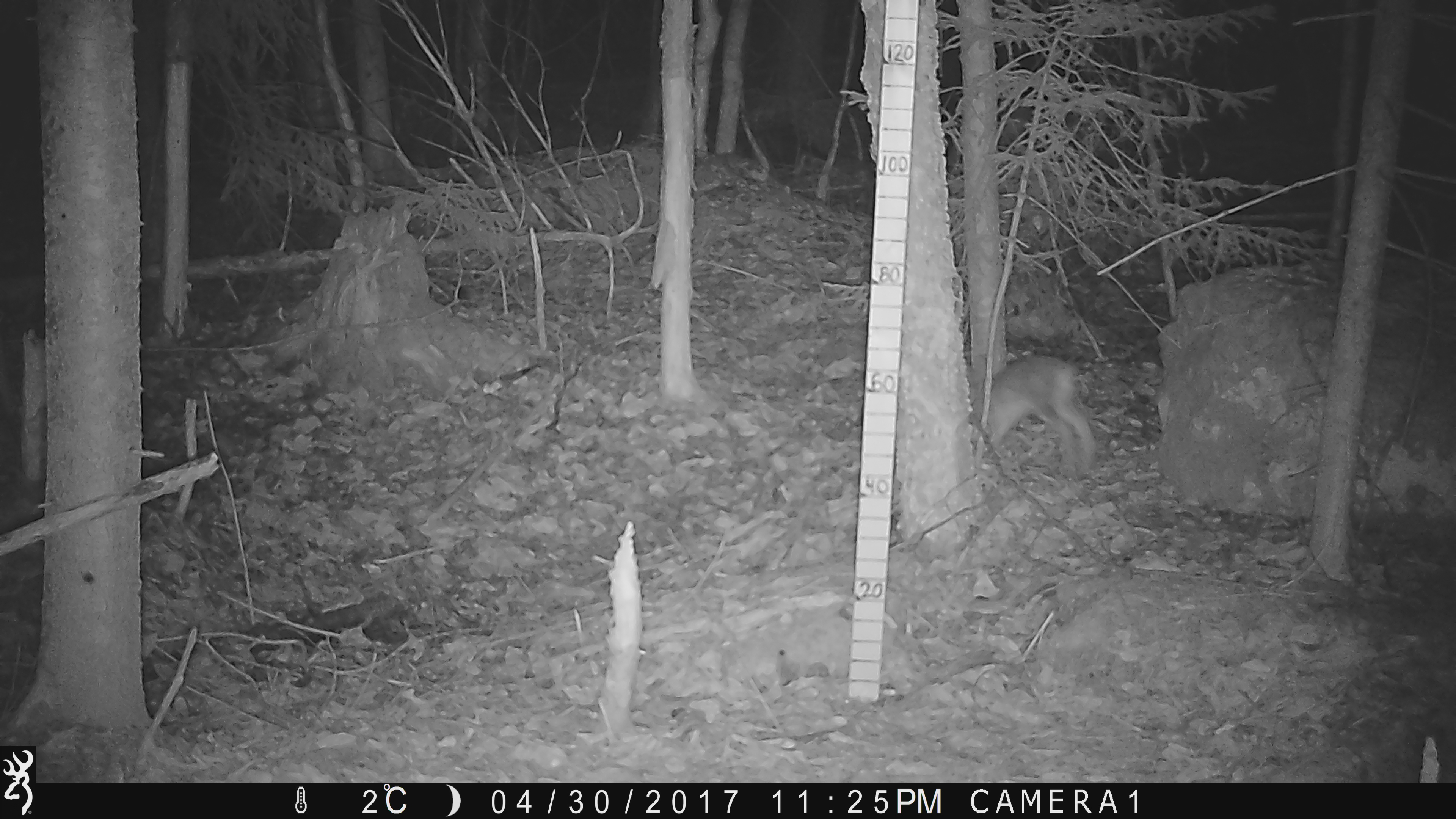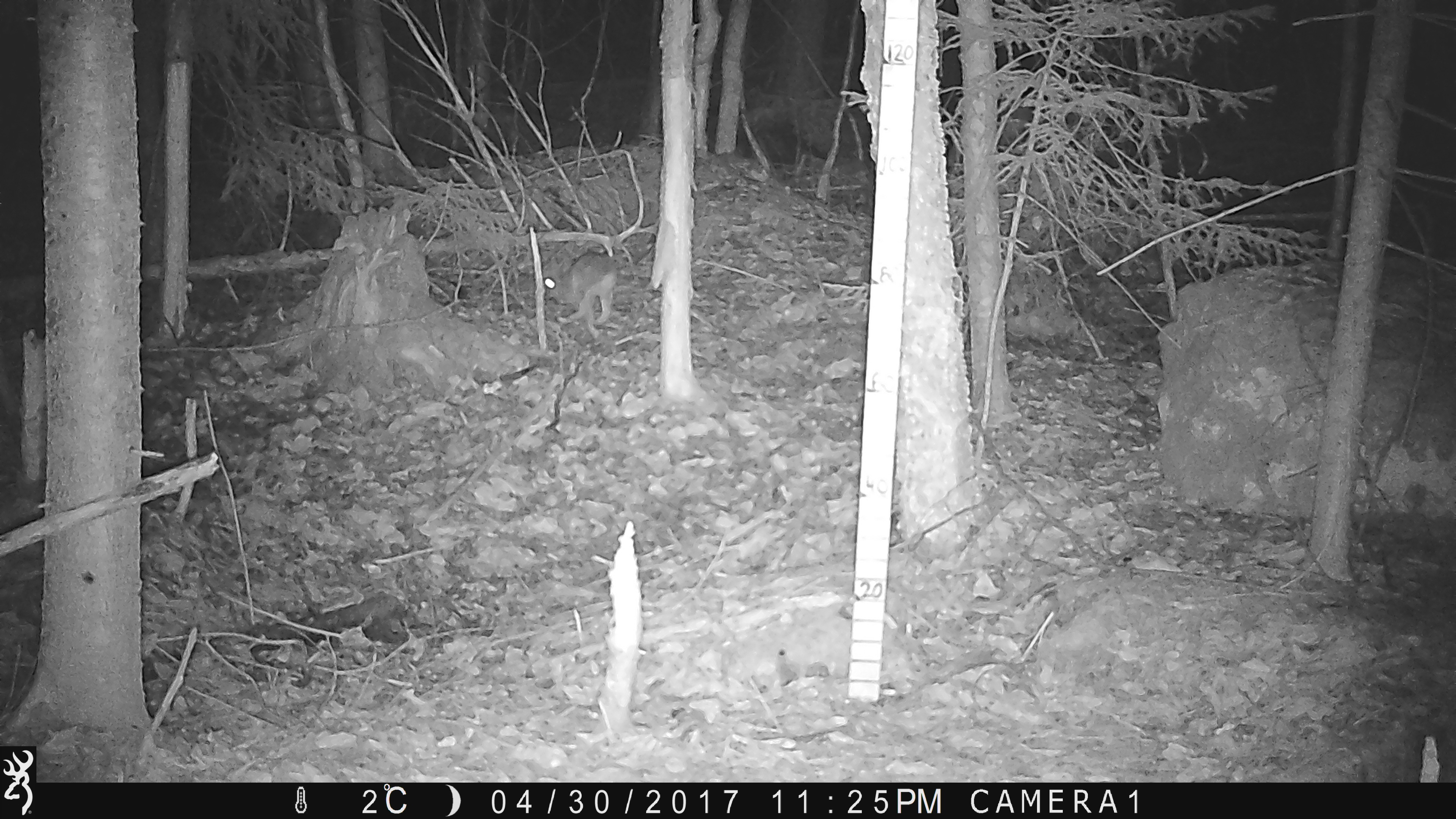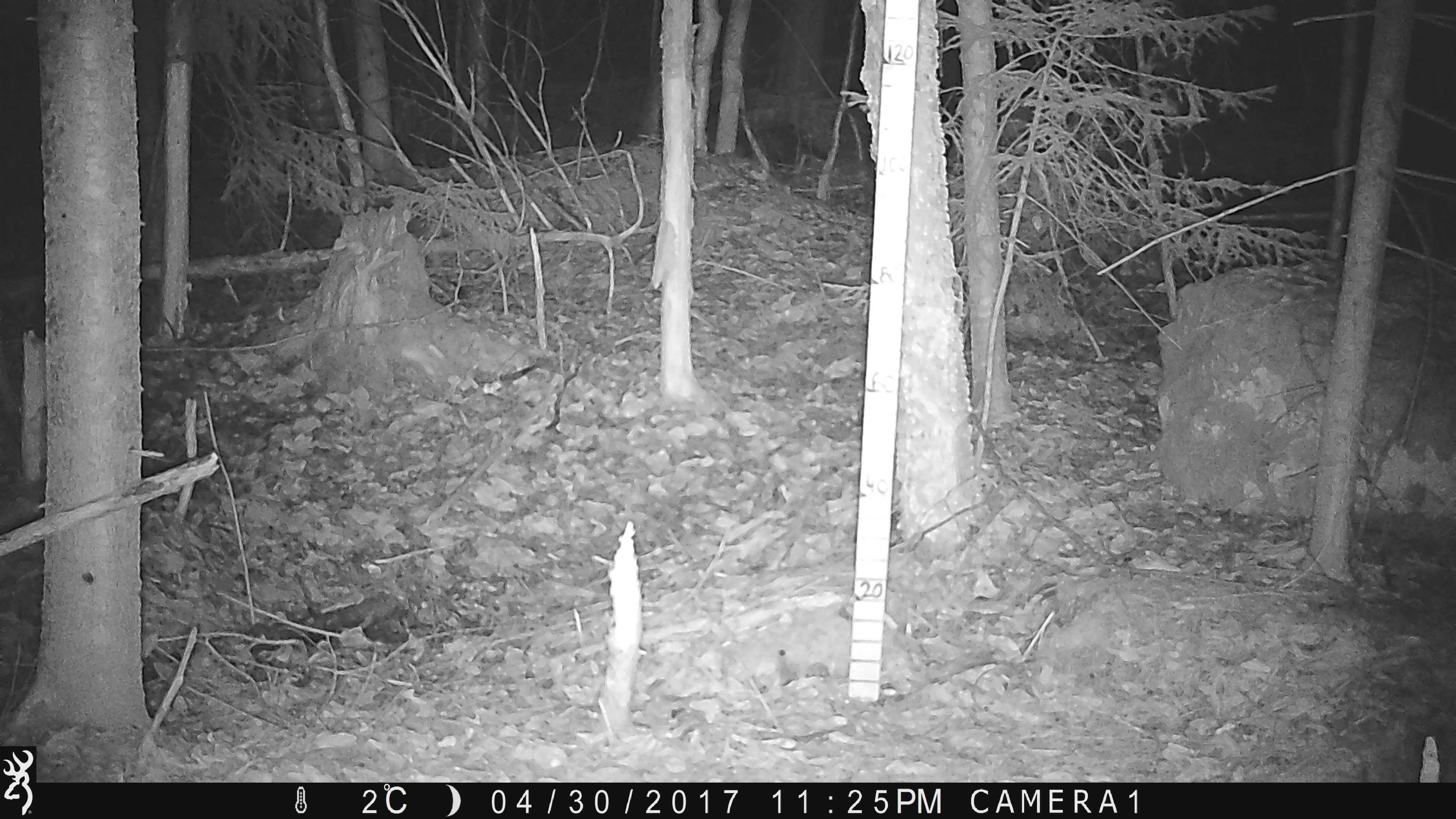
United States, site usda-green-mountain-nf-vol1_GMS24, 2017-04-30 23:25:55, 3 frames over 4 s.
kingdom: Animalia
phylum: Chordata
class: Mammalia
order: Lagomorpha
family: Leporidae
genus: Lepus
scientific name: Lepus americanus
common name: snowshoe hare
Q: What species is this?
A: Snowshoe hare (Lepus americanus).